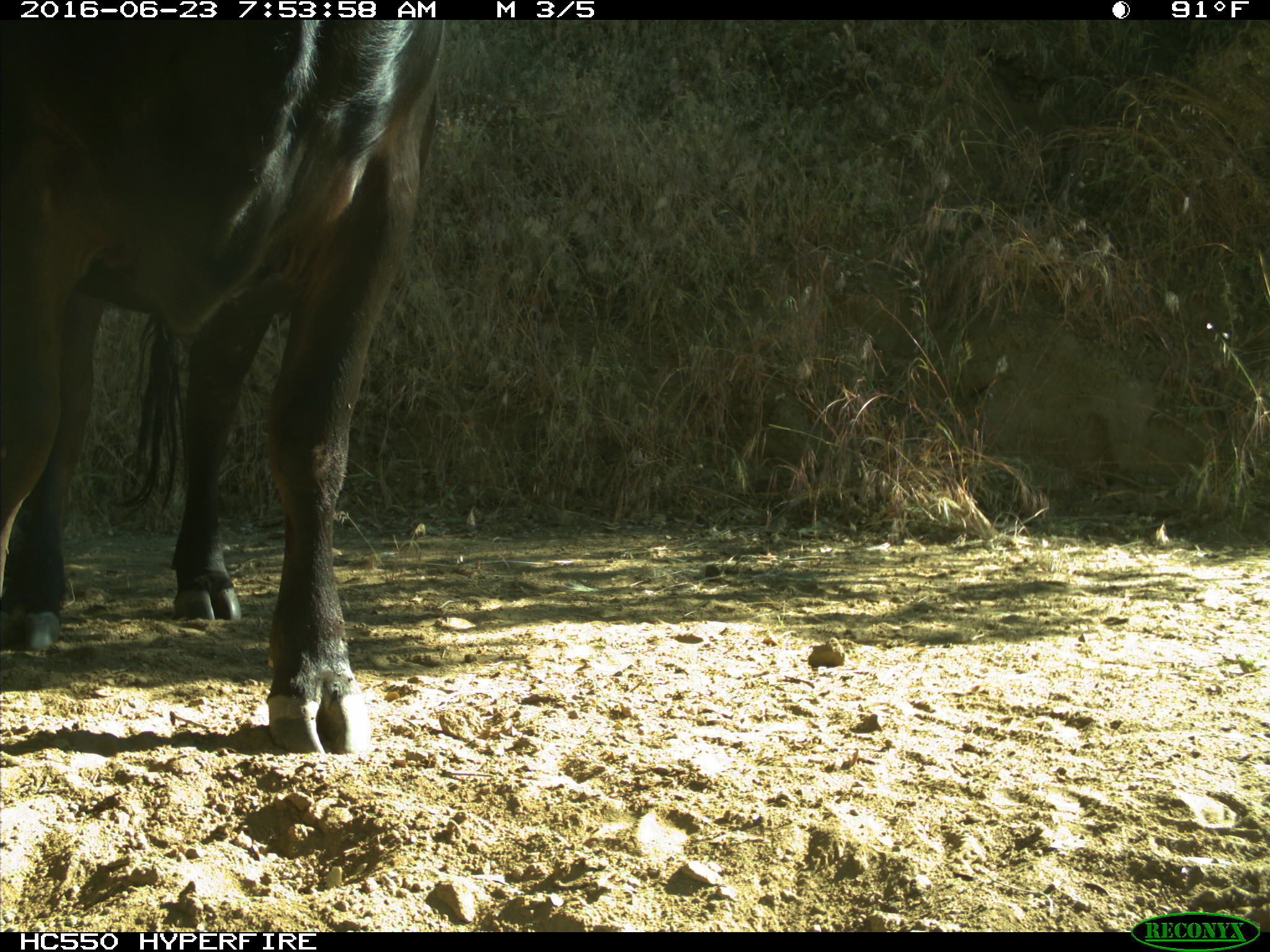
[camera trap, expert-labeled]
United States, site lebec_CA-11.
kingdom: Animalia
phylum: Chordata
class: Mammalia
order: Artiodactyla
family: Bovidae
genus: Bos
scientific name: Bos taurus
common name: domestic cow